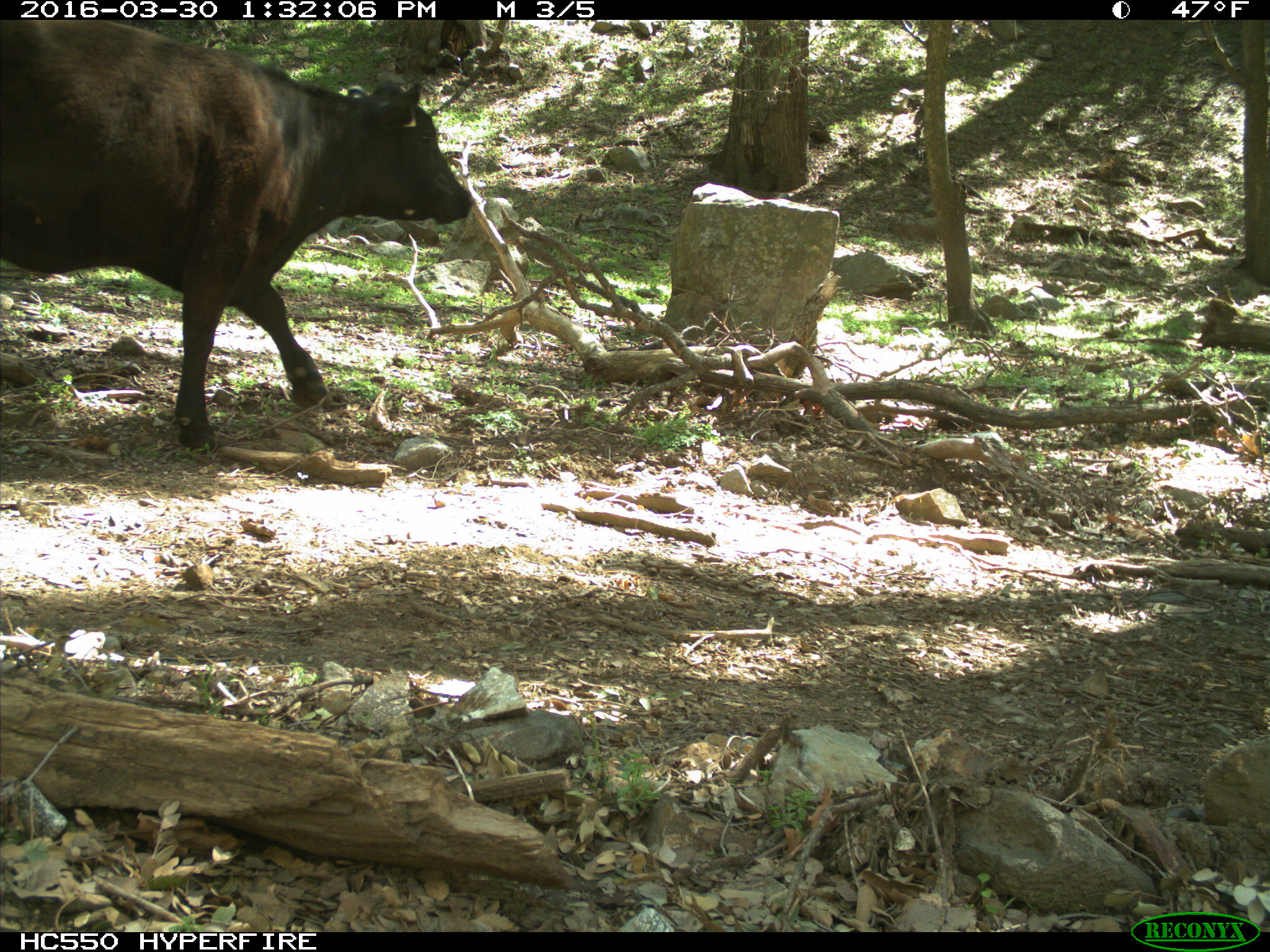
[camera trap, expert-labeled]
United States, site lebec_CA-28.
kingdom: Animalia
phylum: Chordata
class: Mammalia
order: Artiodactyla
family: Bovidae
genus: Bos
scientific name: Bos taurus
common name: domestic cow